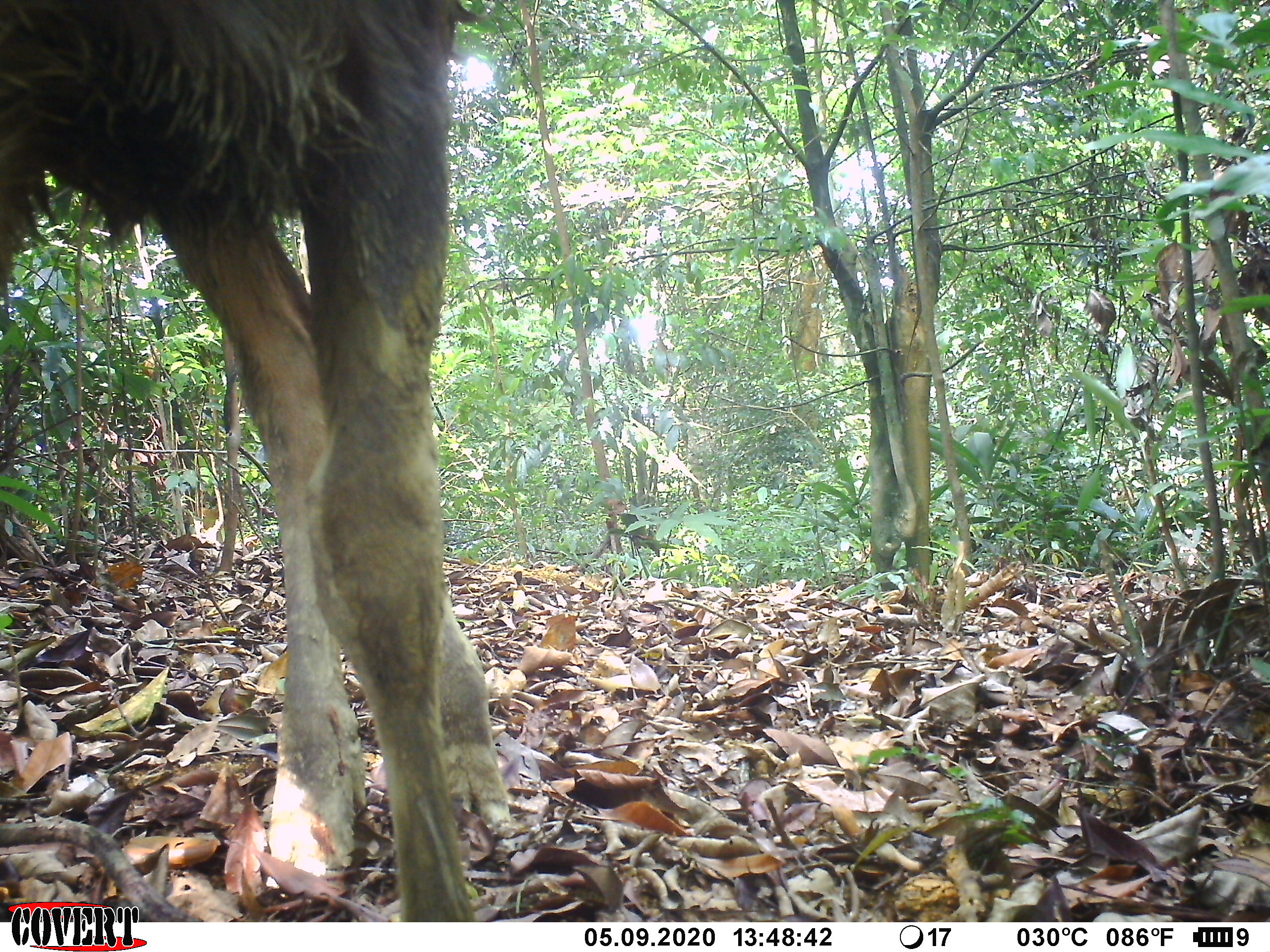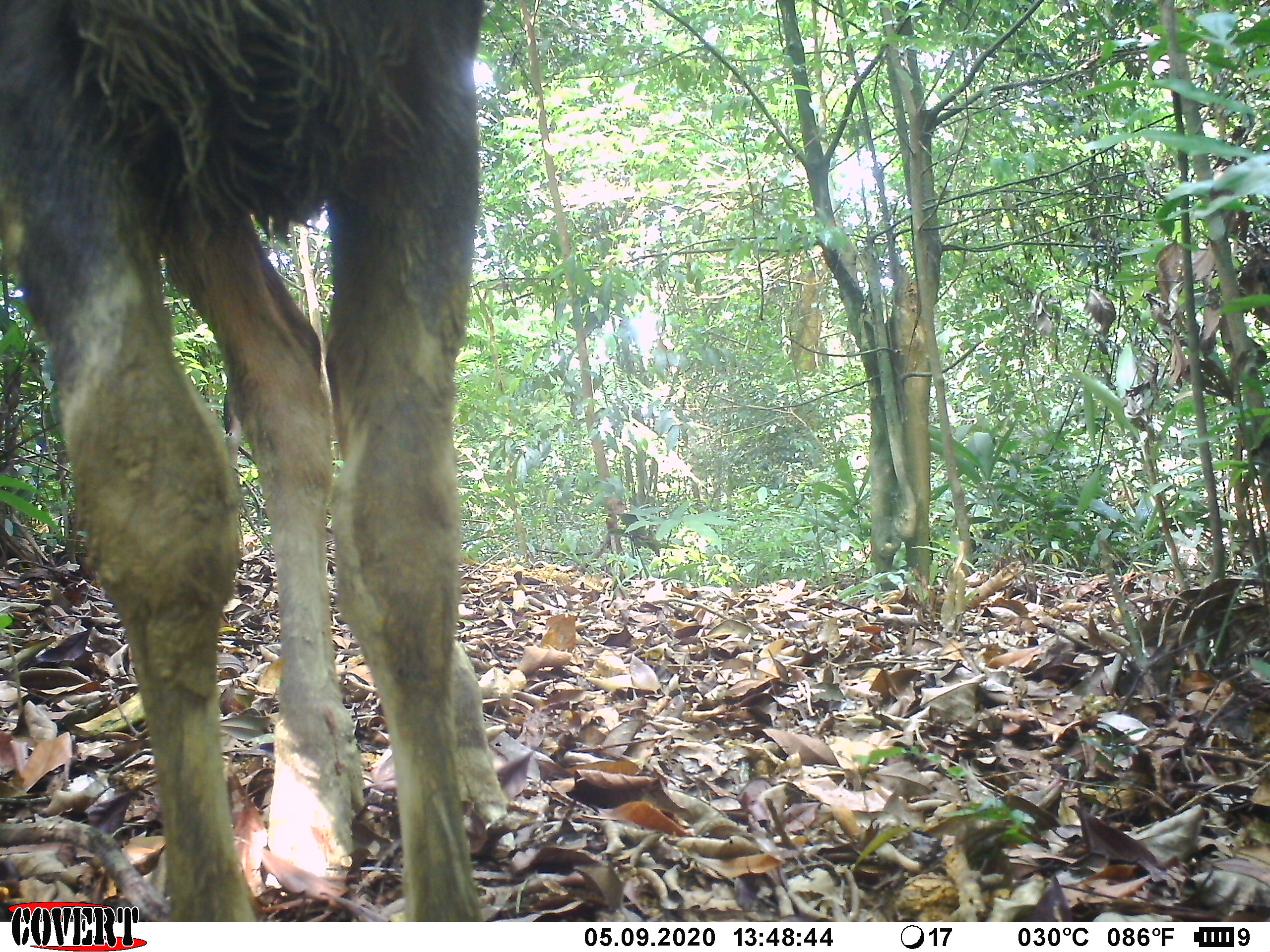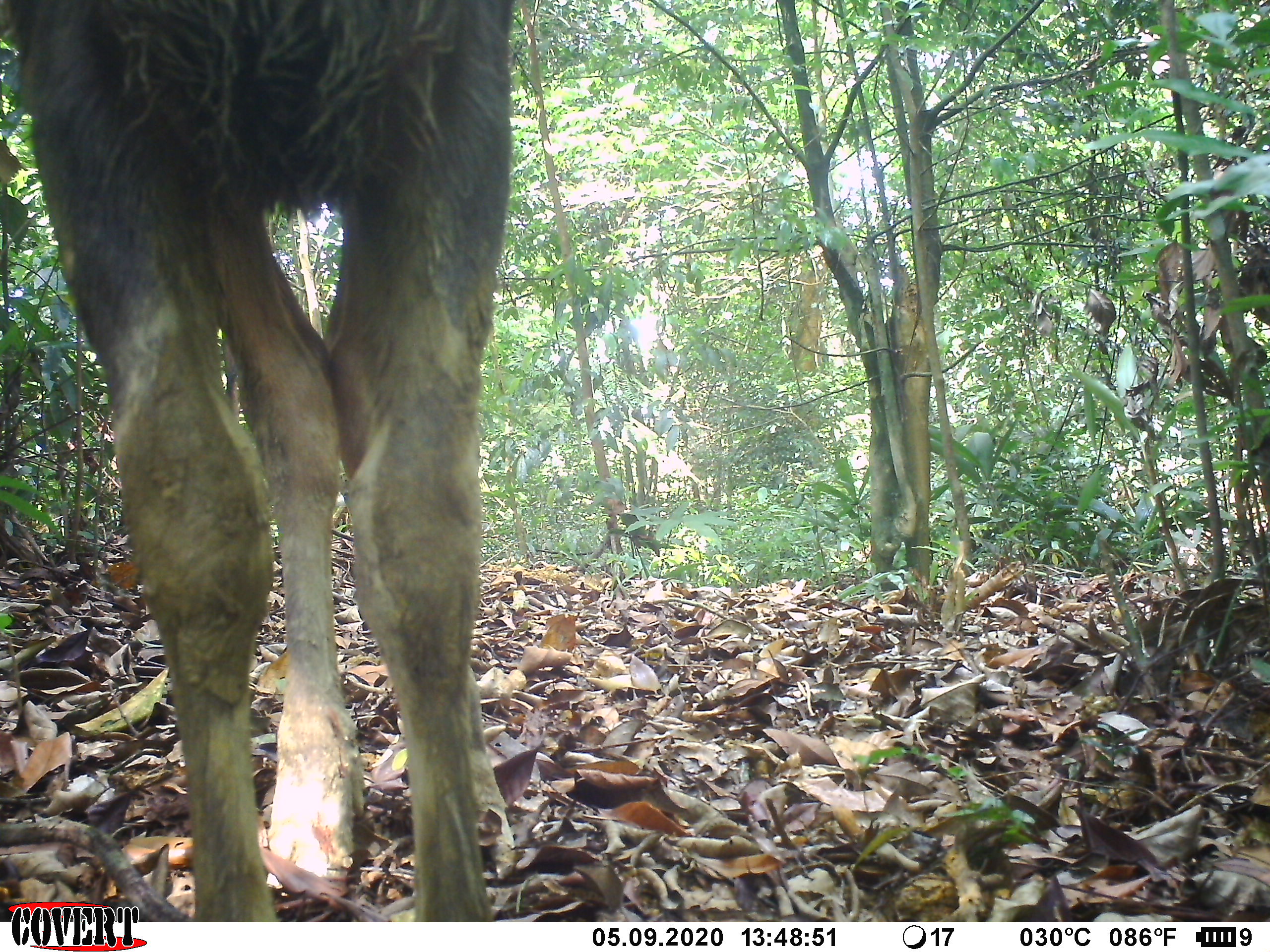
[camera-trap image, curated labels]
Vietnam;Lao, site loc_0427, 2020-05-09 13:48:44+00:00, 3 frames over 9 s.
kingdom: Animalia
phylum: Chordata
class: Mammalia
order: Artiodactyla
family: Cervidae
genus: Rusa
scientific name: Rusa unicolor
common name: sambar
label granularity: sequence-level